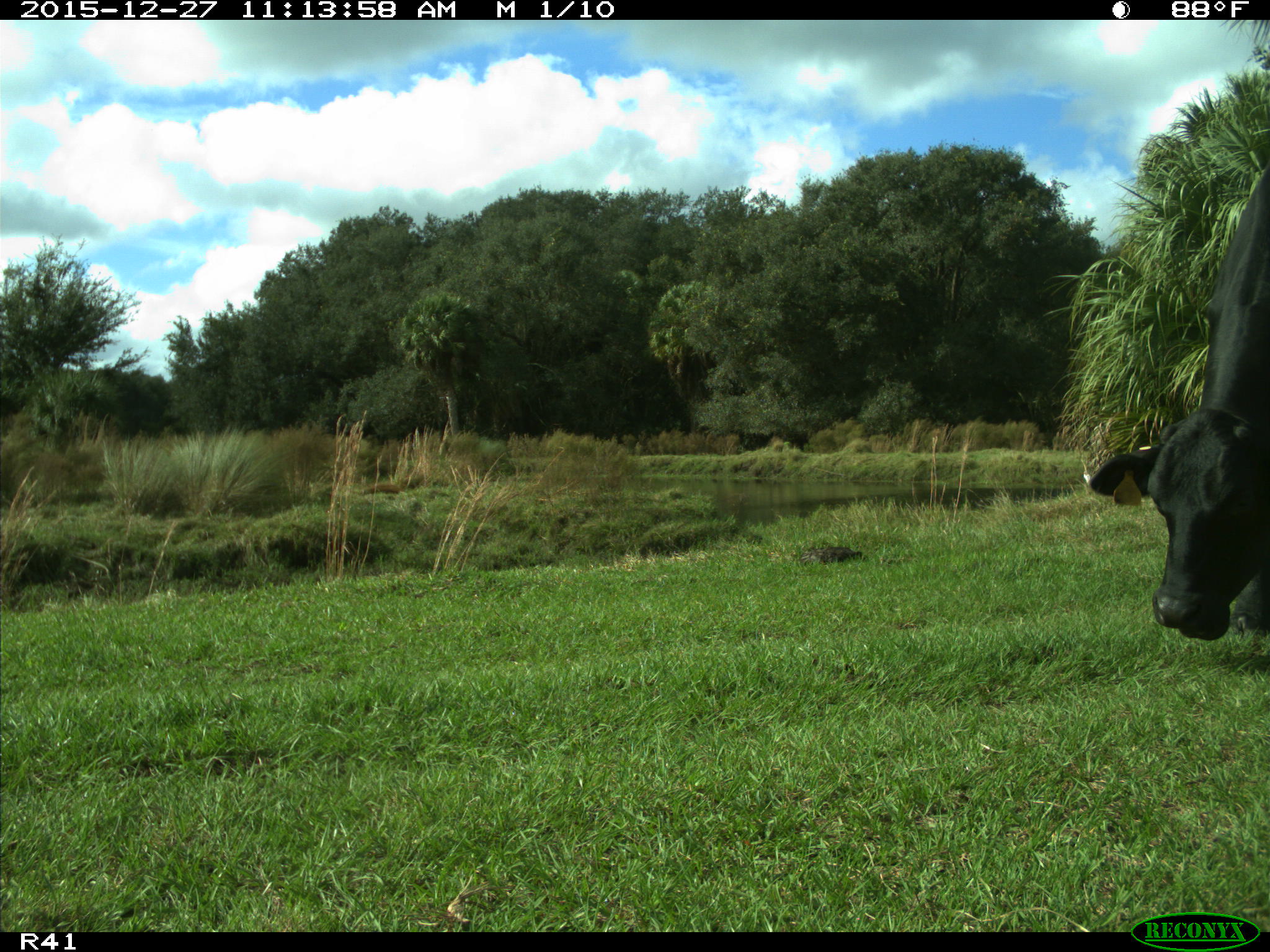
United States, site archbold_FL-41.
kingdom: Animalia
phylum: Chordata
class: Mammalia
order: Artiodactyla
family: Bovidae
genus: Bos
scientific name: Bos taurus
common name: domestic cow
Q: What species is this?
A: Bos taurus (domestic cow).